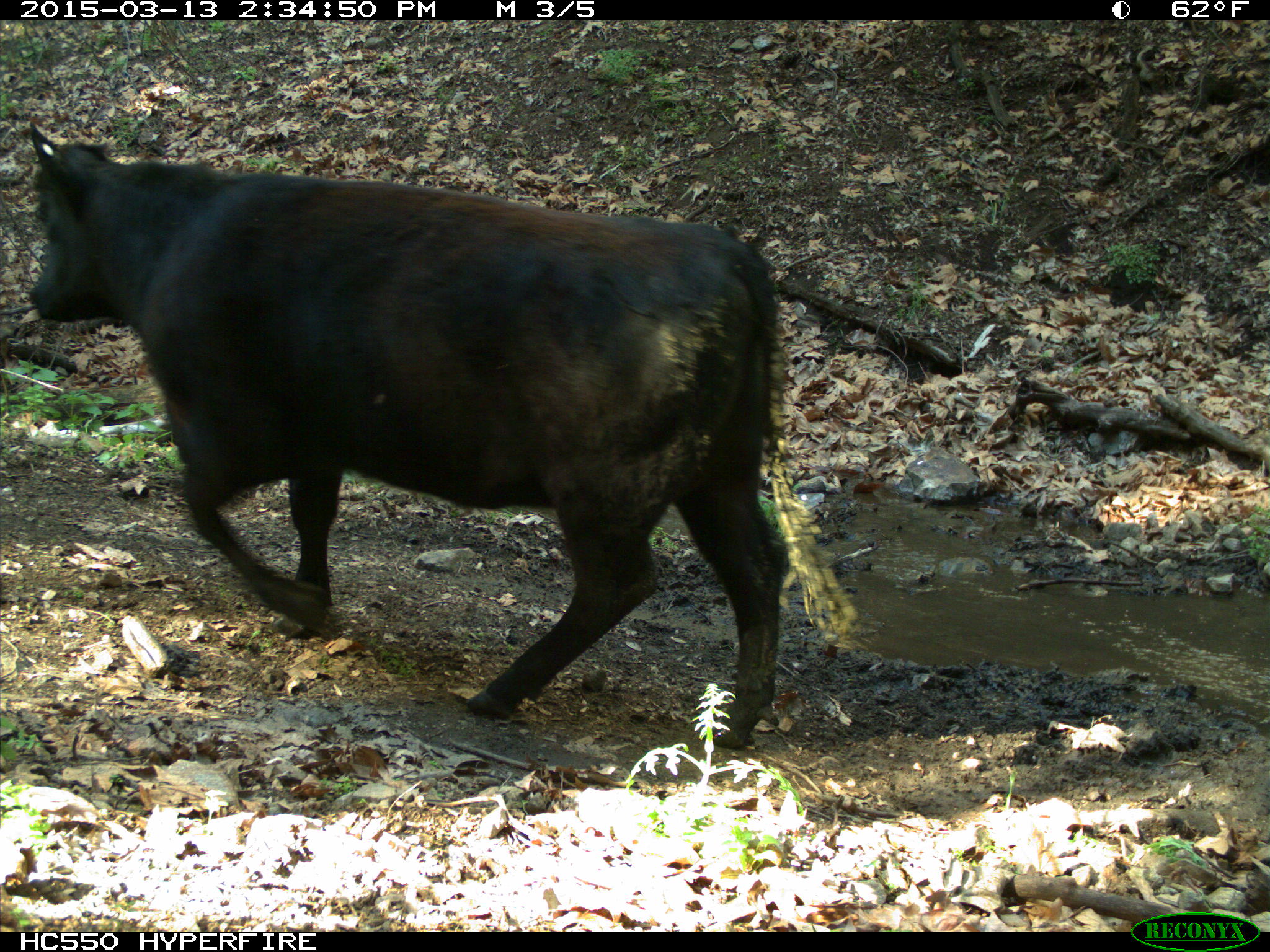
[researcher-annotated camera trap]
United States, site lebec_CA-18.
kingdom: Animalia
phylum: Chordata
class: Mammalia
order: Artiodactyla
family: Bovidae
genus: Bos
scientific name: Bos taurus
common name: domestic cow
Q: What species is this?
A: Bos taurus (domestic cow).